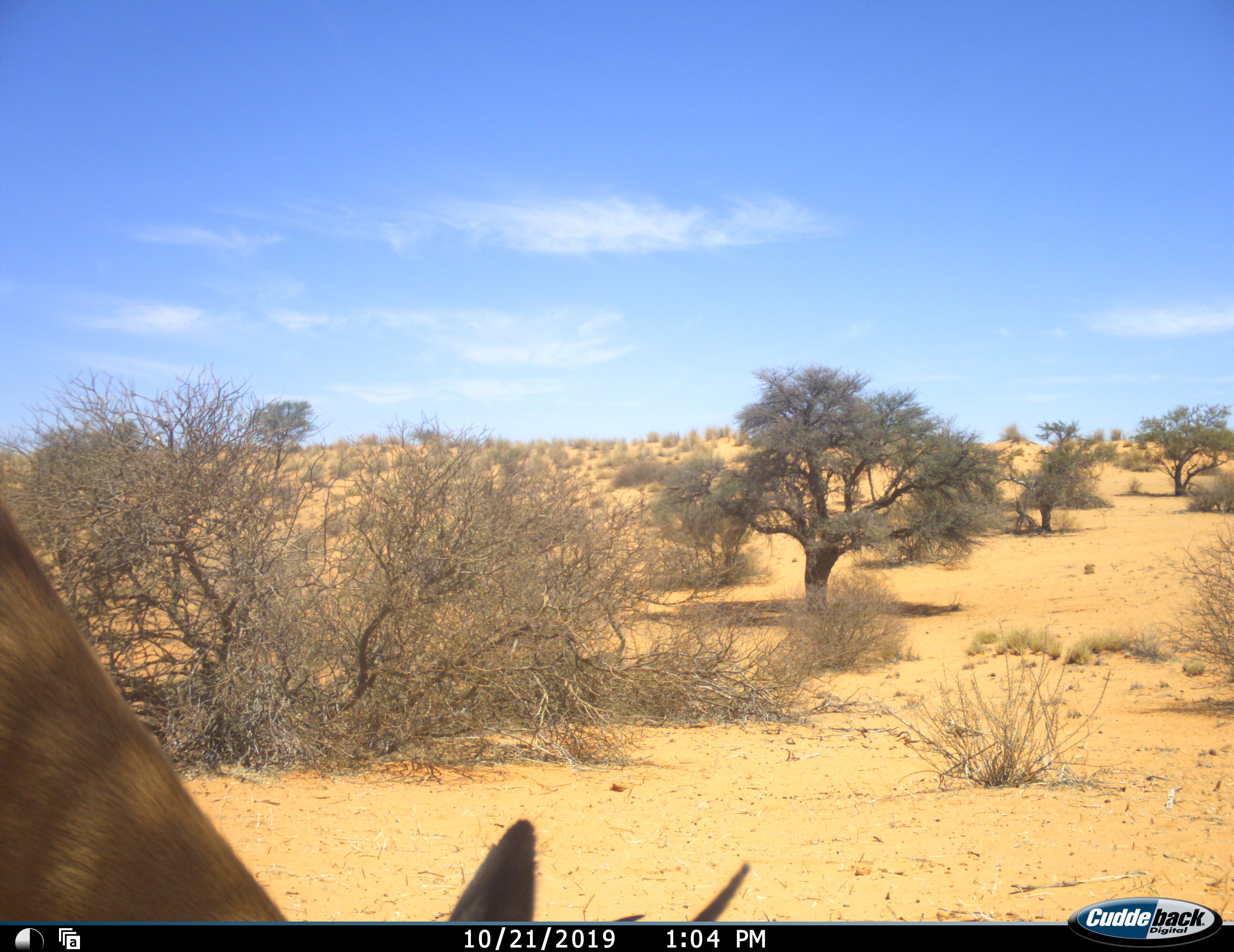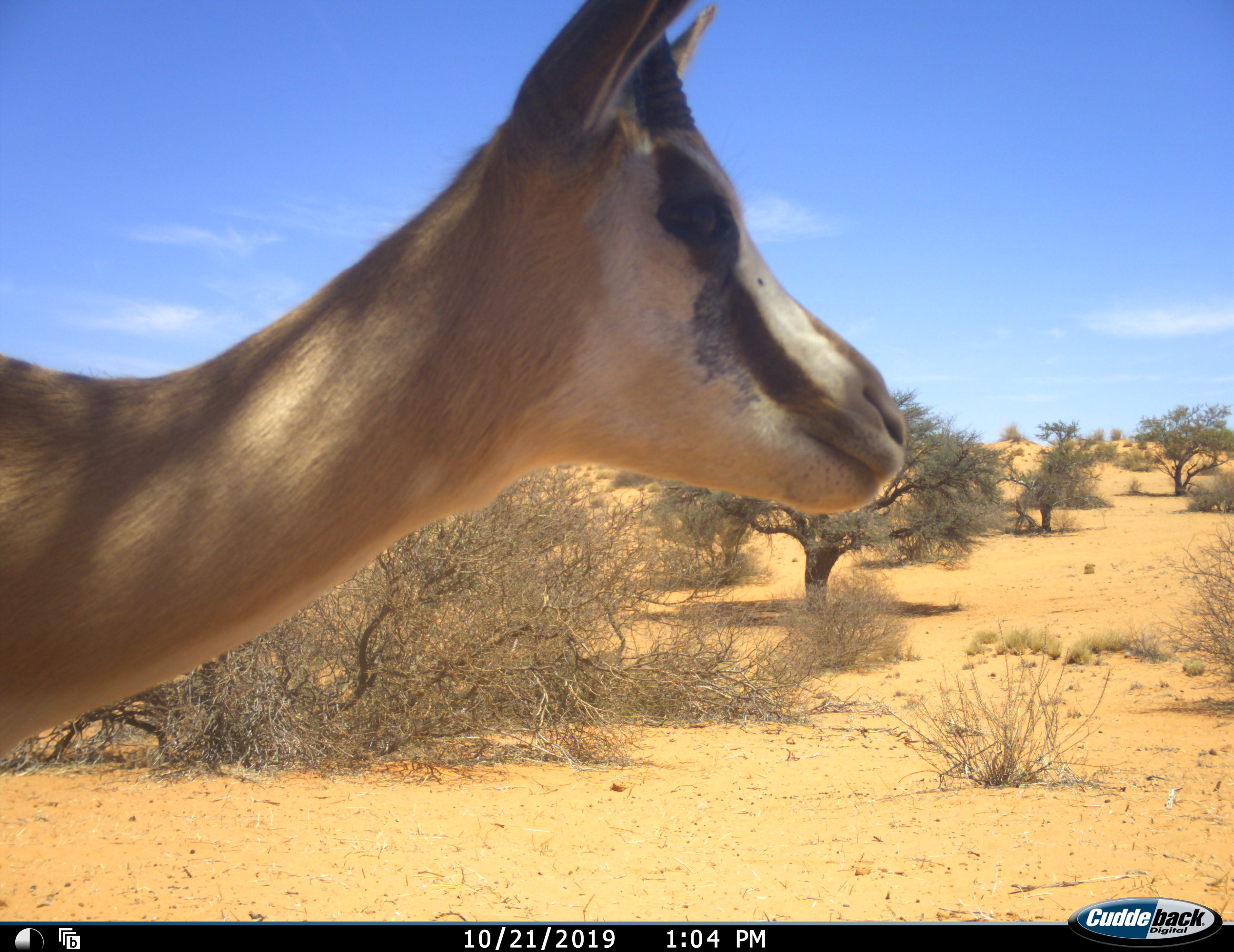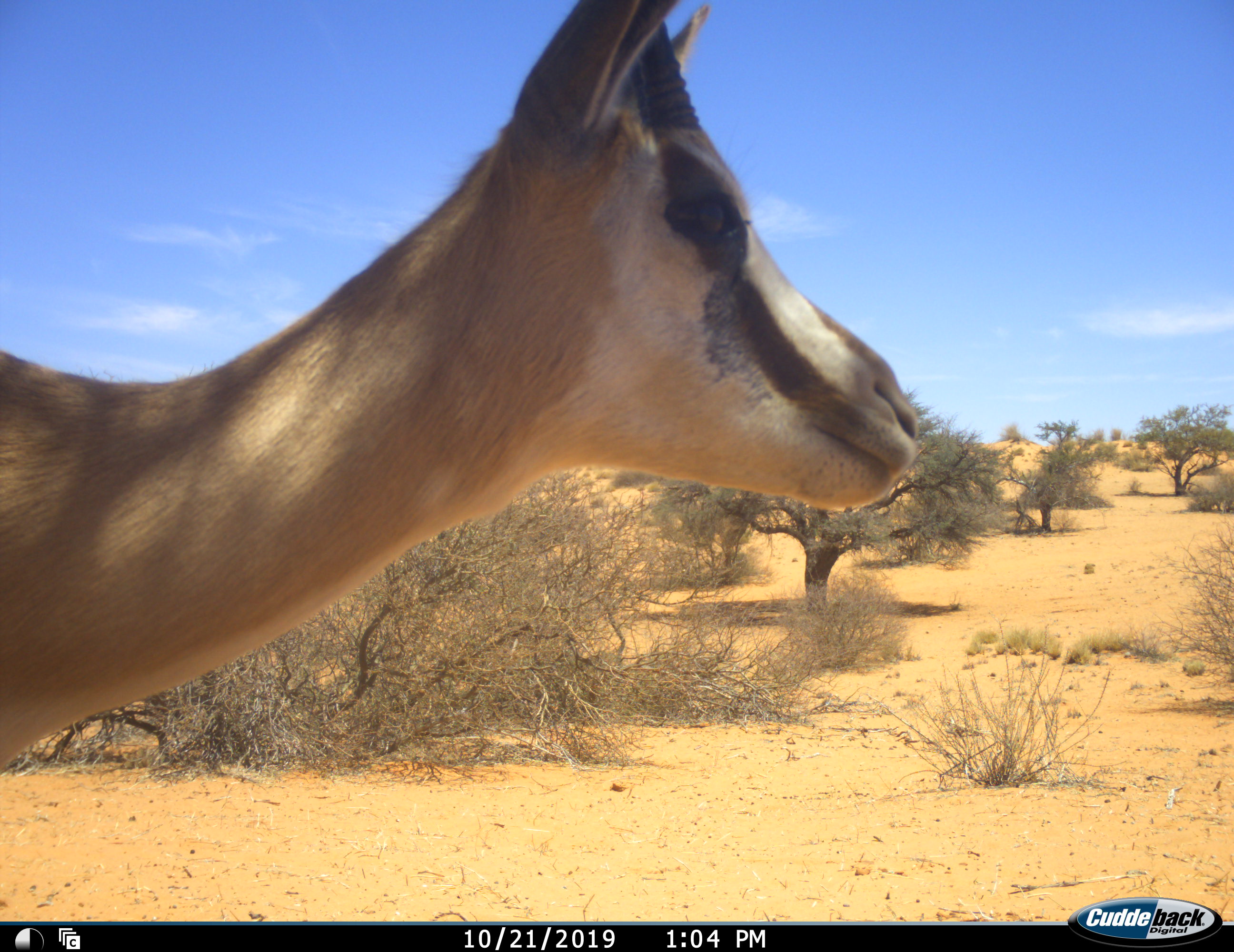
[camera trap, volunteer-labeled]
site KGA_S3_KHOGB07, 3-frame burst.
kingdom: Animalia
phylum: Chordata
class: Mammalia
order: Artiodactyla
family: Bovidae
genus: Antidorcas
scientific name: Antidorcas marsupialis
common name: springbok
Springbok (Antidorcas marsupialis), count 1. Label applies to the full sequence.